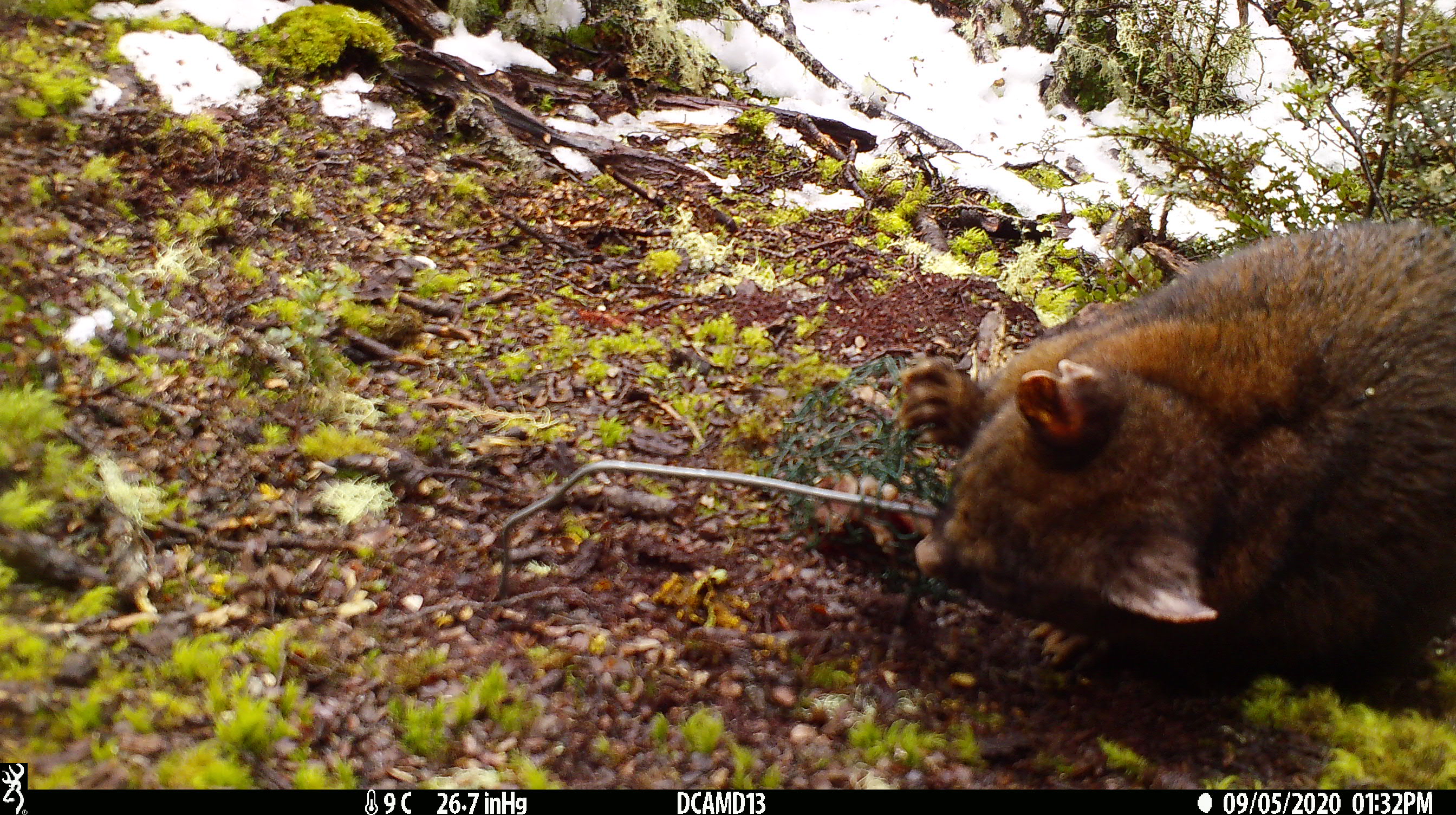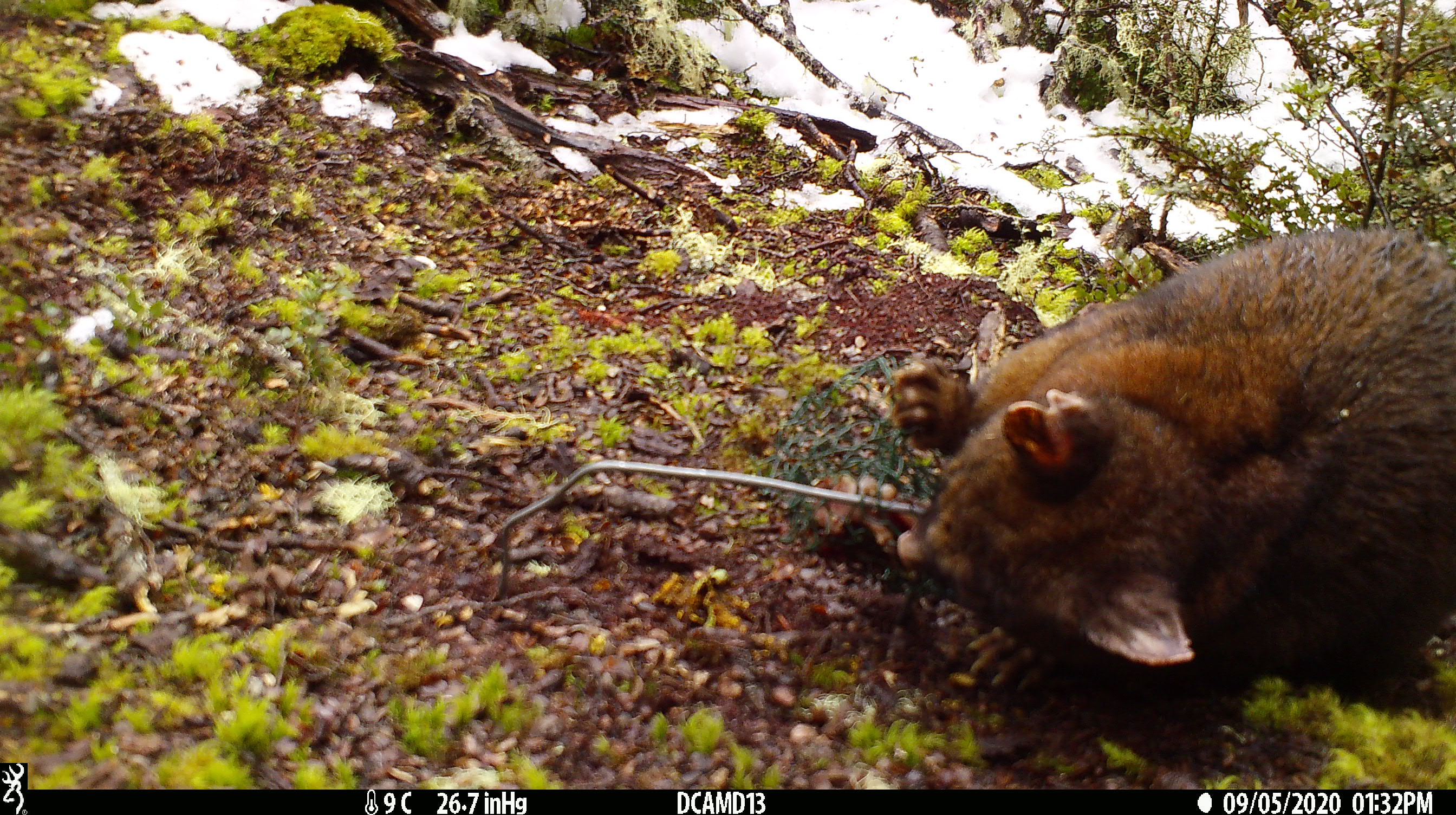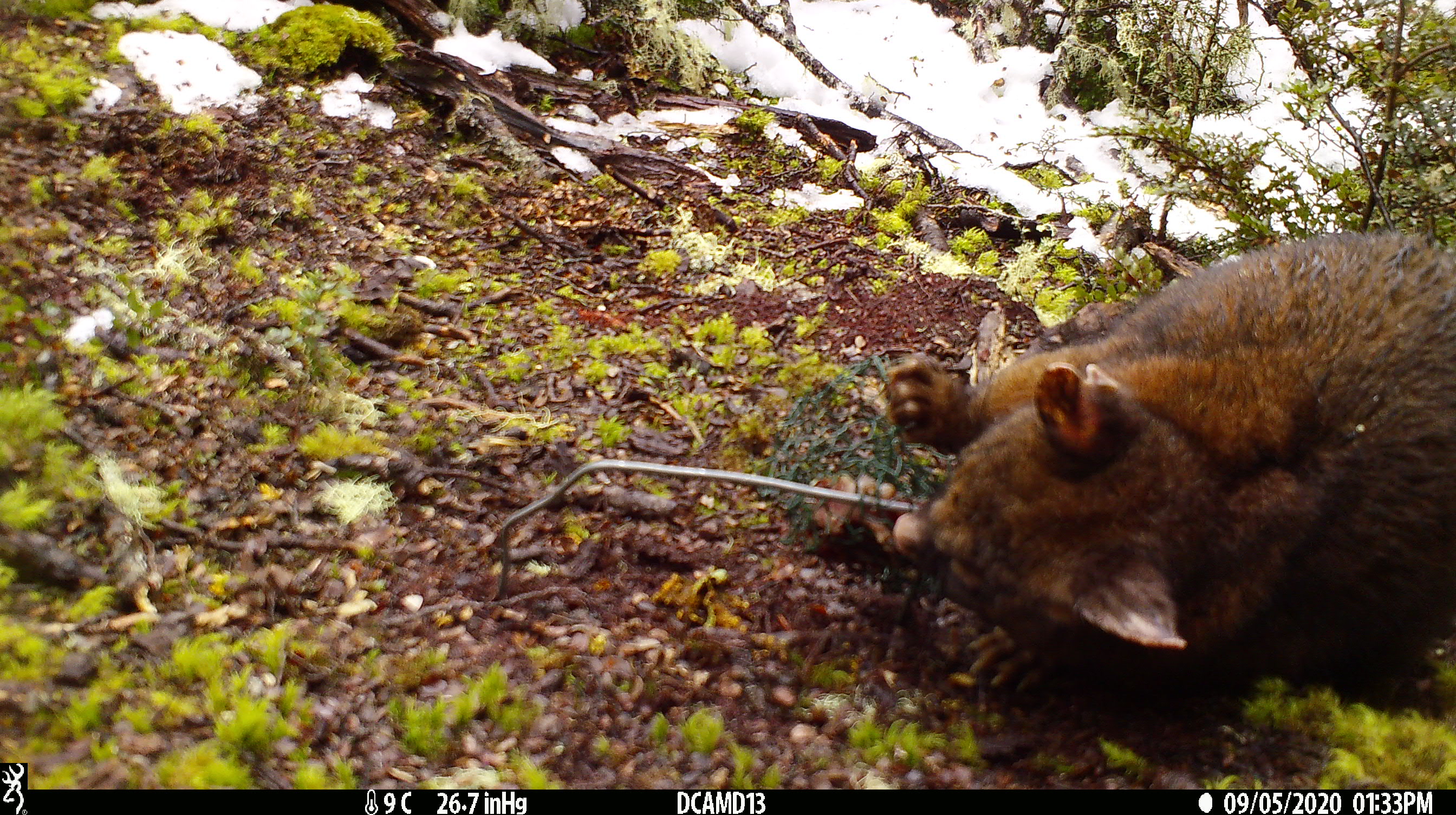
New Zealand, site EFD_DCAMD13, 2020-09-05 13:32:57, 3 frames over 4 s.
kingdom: Animalia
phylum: Chordata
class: Mammalia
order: Diprotodontia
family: Phalangeridae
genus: Trichosurus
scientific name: Trichosurus vulpecula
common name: common brushtail possum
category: possum